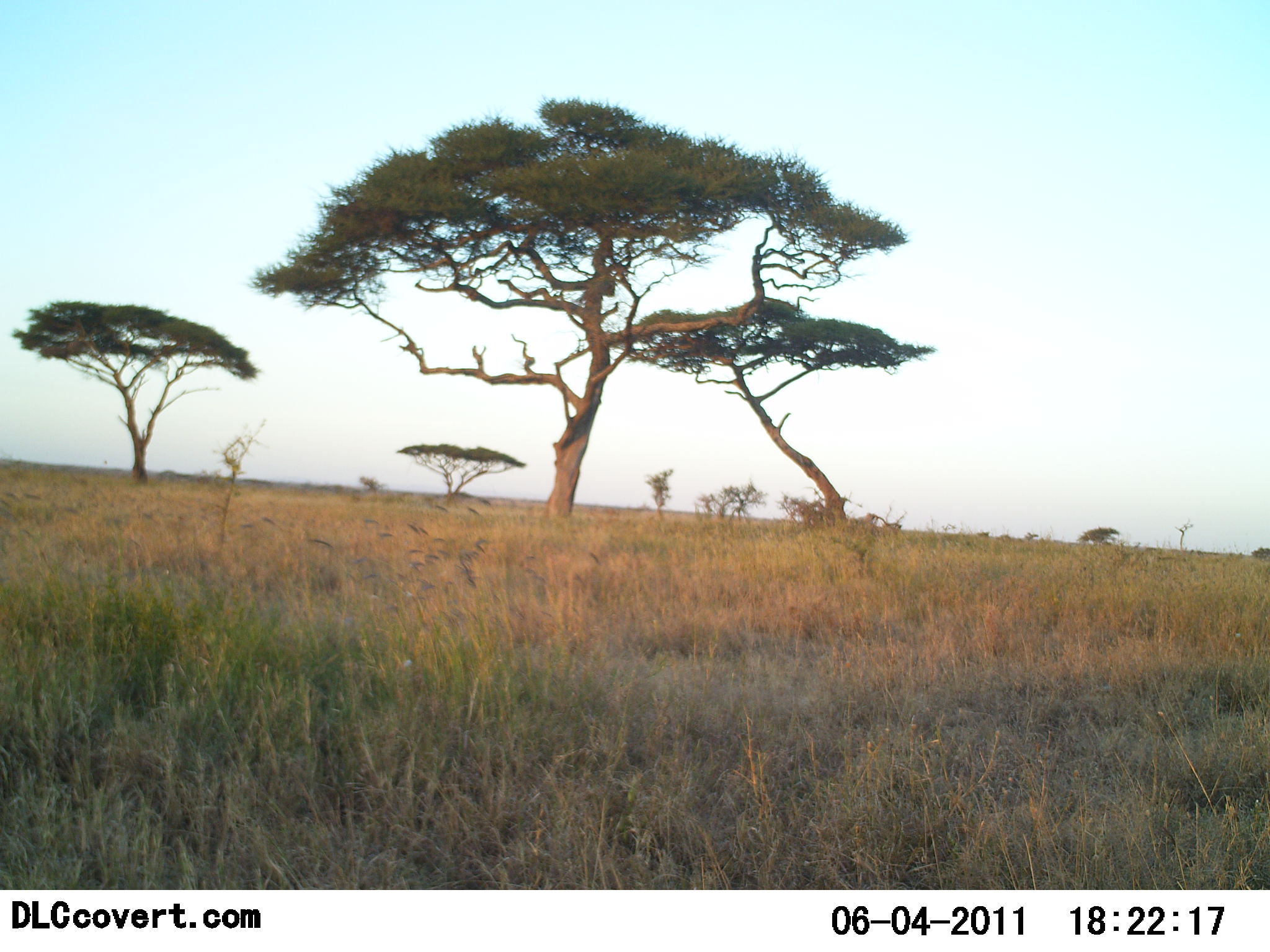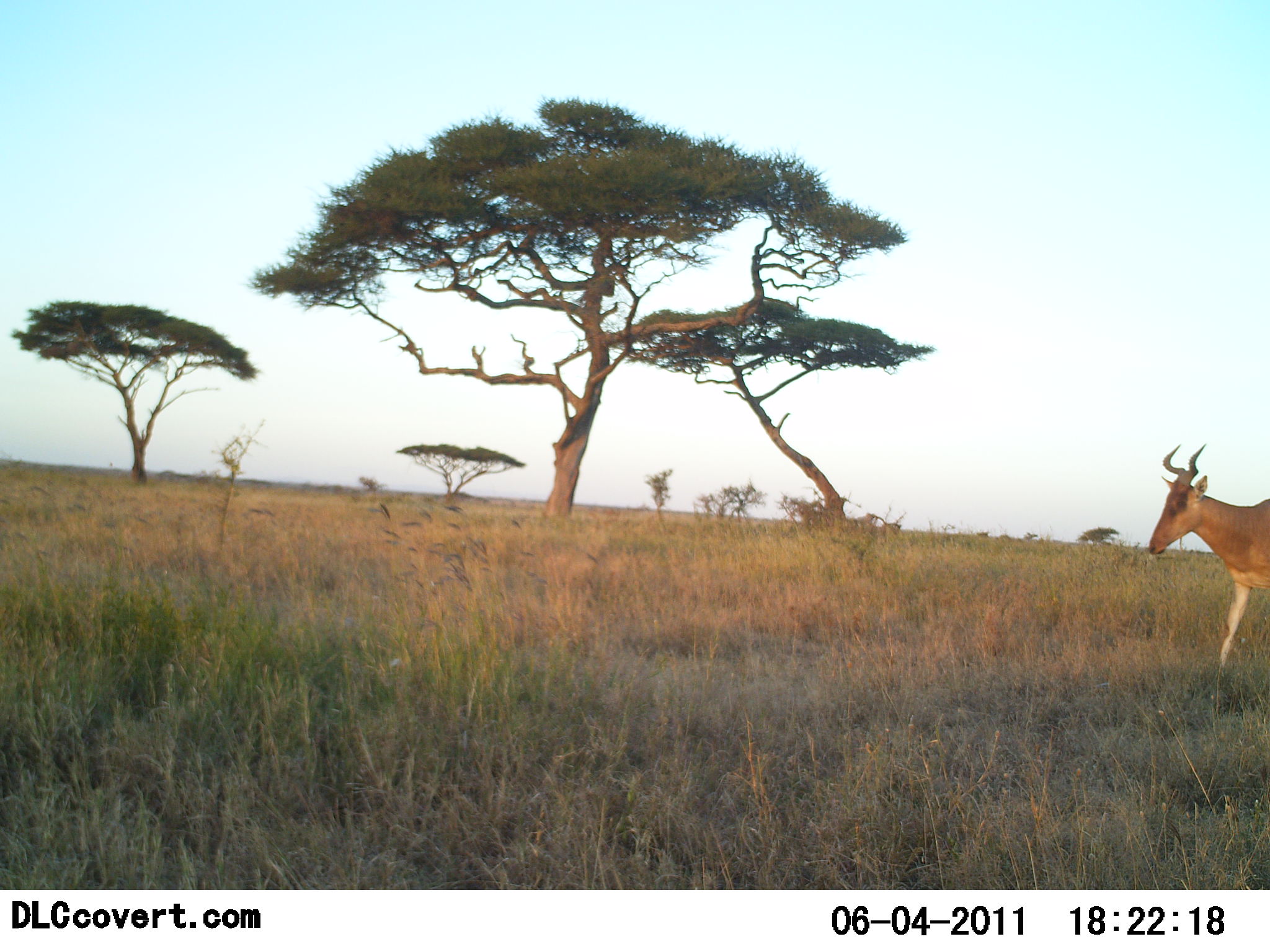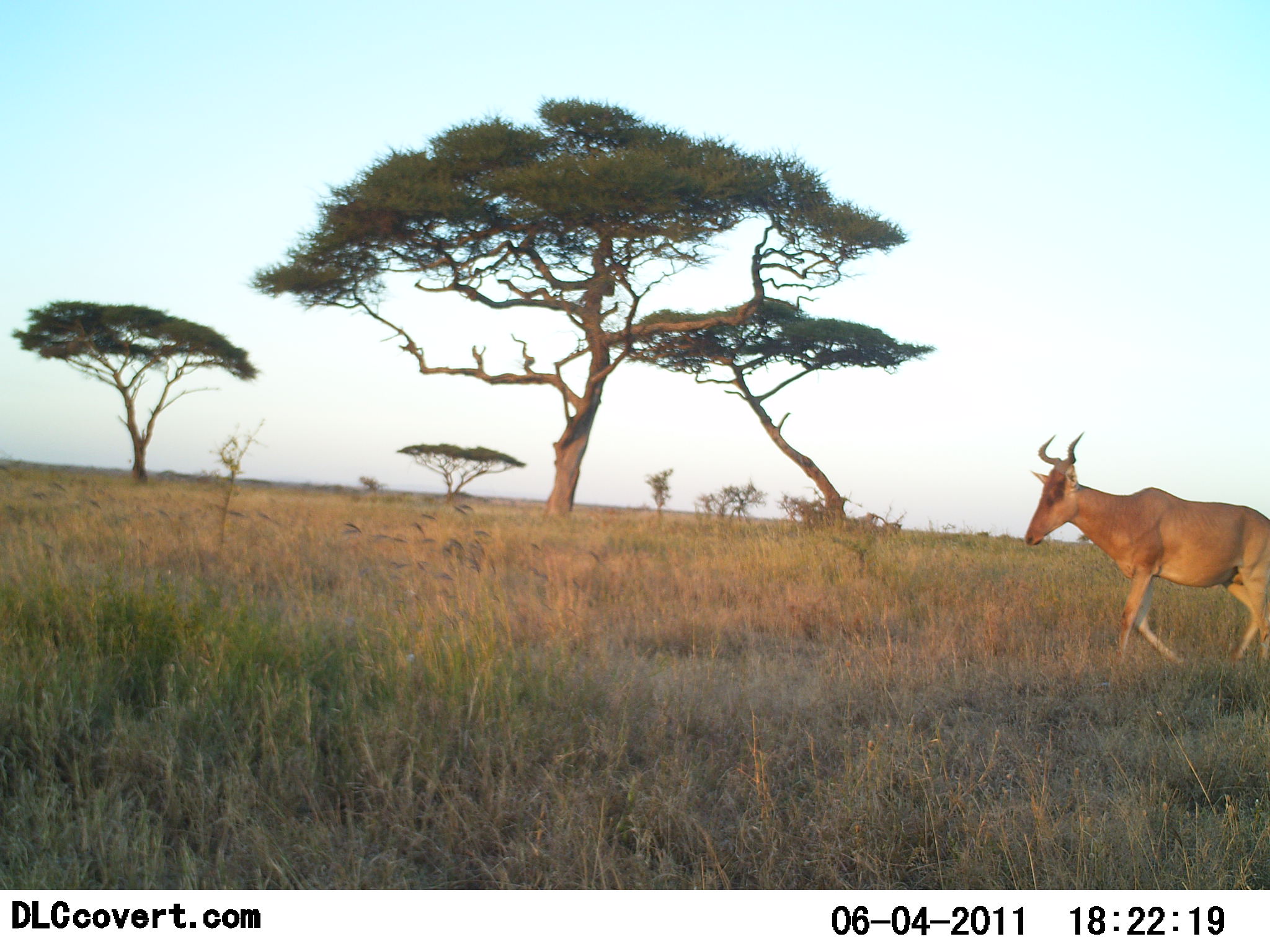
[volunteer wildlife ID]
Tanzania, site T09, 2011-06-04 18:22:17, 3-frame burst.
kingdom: Animalia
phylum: Chordata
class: Mammalia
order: Artiodactyla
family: Bovidae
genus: Alcelaphus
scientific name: Alcelaphus buselaphus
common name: hartebeest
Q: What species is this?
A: Hartebeest (Alcelaphus buselaphus).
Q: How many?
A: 1.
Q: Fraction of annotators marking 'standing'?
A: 0%.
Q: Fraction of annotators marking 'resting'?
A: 0%.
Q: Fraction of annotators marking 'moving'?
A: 100%.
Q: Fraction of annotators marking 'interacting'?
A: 0%.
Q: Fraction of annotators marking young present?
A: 0%.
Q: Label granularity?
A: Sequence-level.